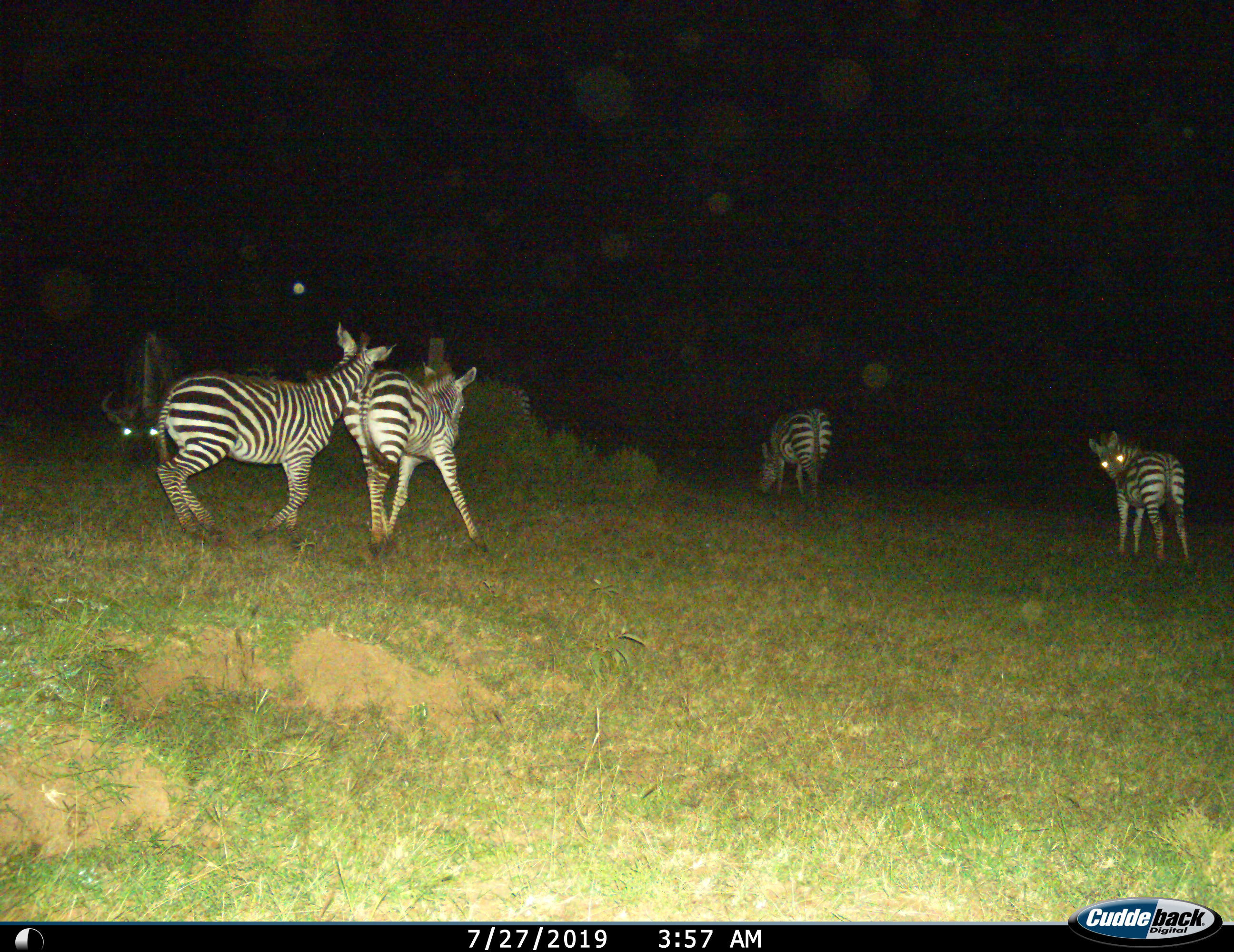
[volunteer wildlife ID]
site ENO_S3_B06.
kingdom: Animalia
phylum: Chordata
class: Mammalia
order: Perissodactyla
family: Equidae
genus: Equus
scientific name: Equus quagga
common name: plains zebra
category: zebraplains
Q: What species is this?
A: Zebraplains (plains zebra) (Equus quagga).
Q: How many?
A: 4.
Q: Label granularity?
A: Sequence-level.